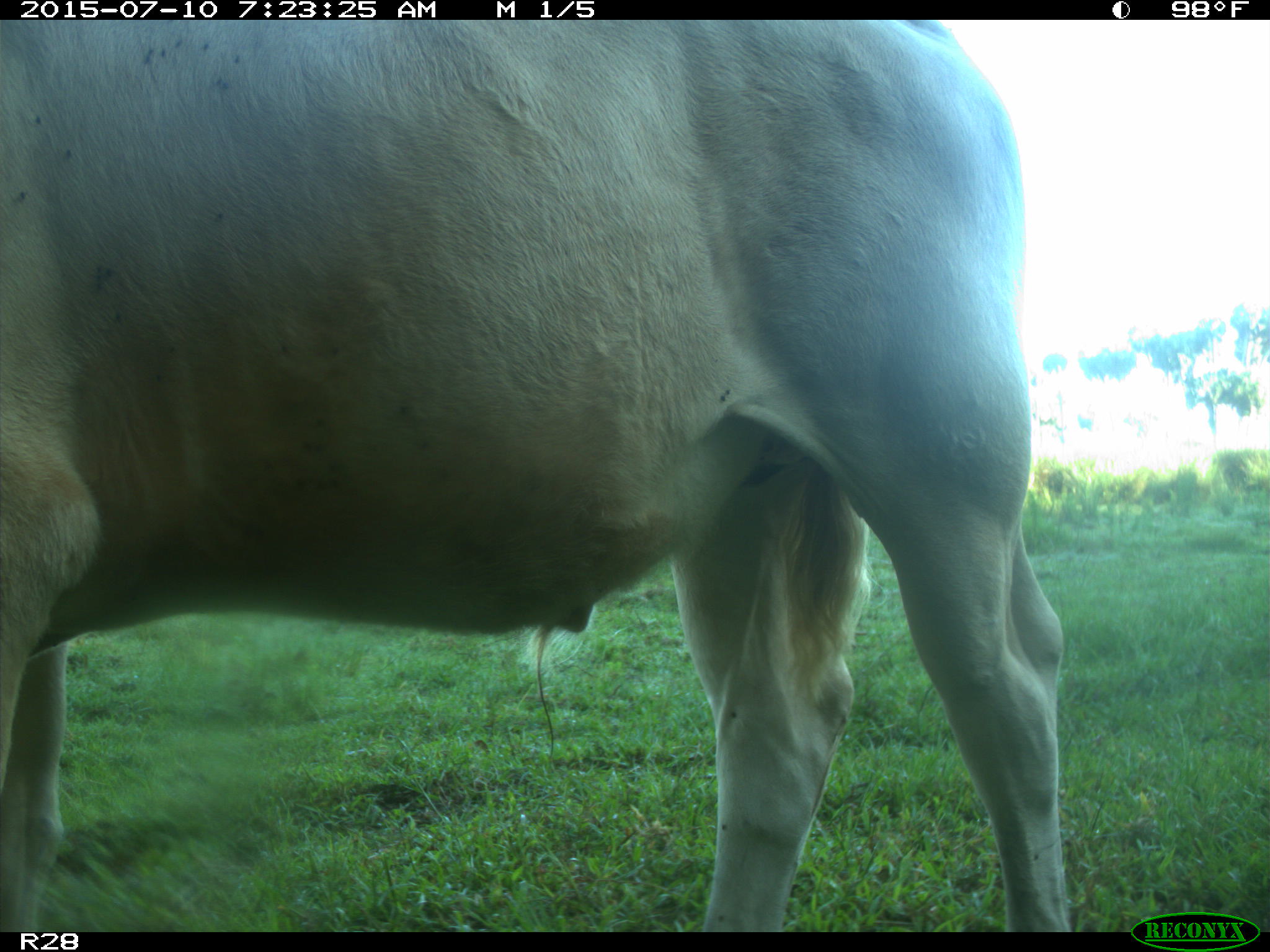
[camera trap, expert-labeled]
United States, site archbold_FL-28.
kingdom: Animalia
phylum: Chordata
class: Mammalia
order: Artiodactyla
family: Bovidae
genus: Bos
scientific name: Bos taurus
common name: domestic cow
Bos taurus (domestic cow).